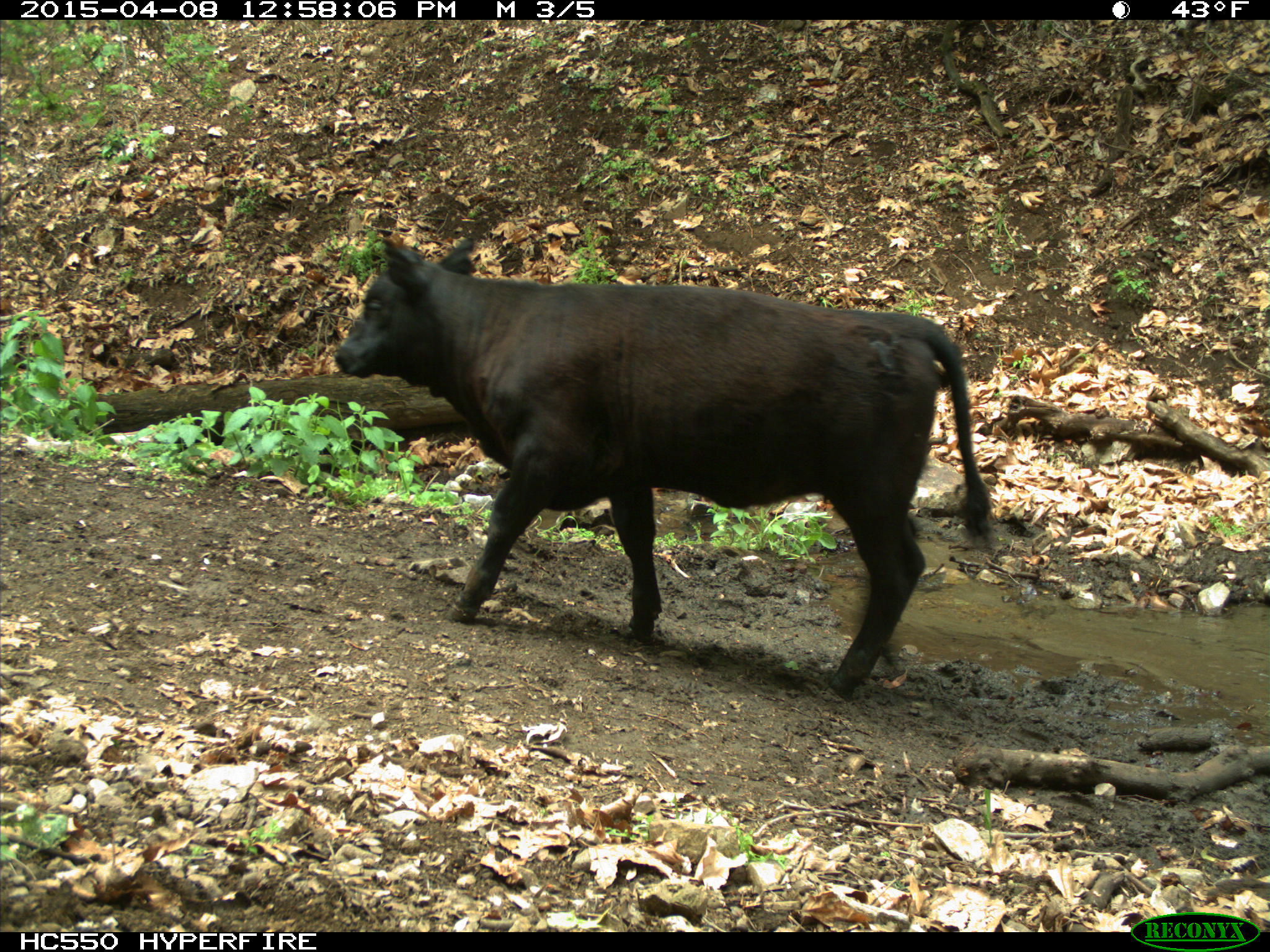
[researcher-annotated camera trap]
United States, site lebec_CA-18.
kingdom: Animalia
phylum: Chordata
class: Mammalia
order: Artiodactyla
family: Bovidae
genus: Bos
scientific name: Bos taurus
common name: domestic cow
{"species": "Bos taurus (domestic cow)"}